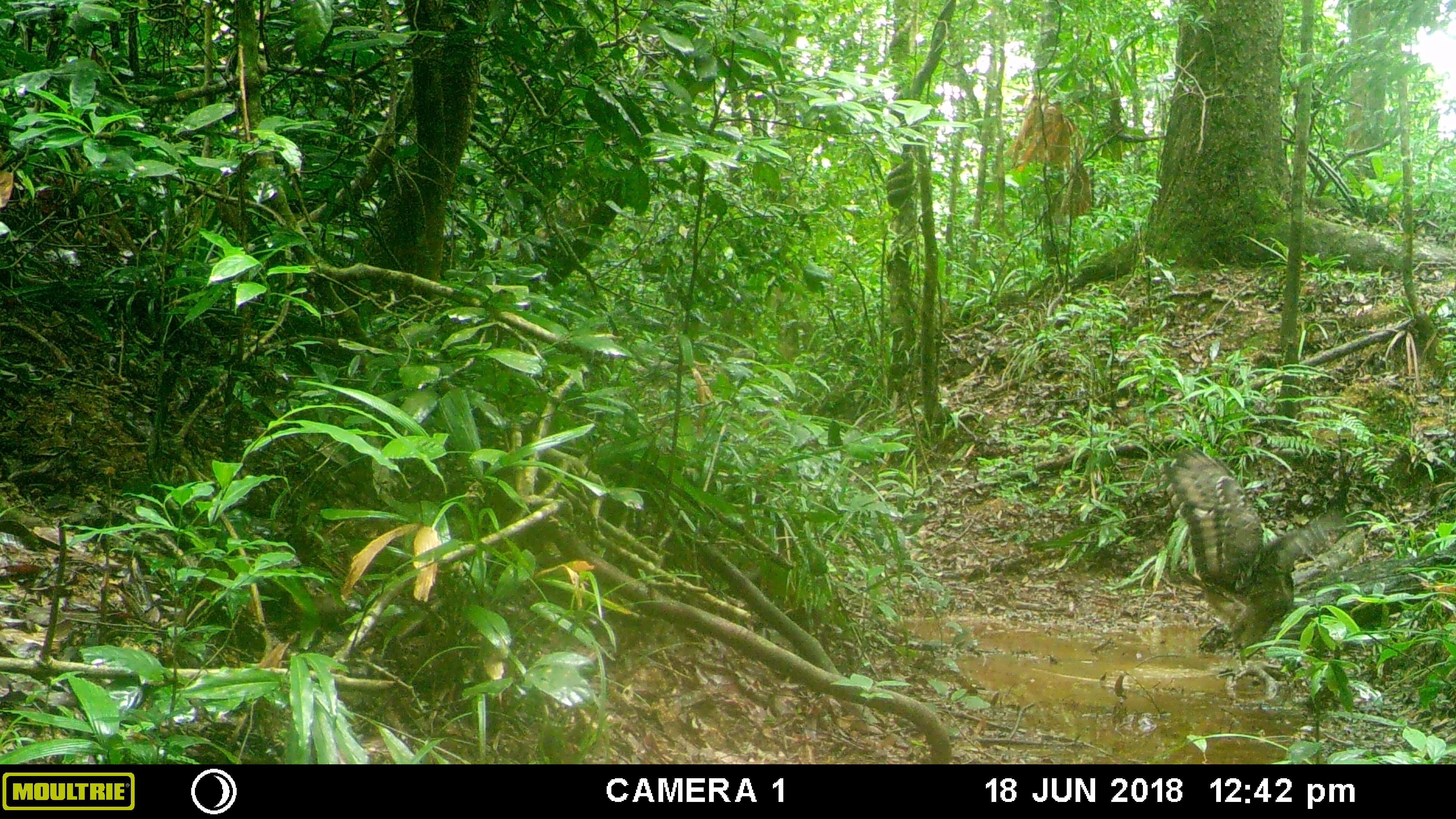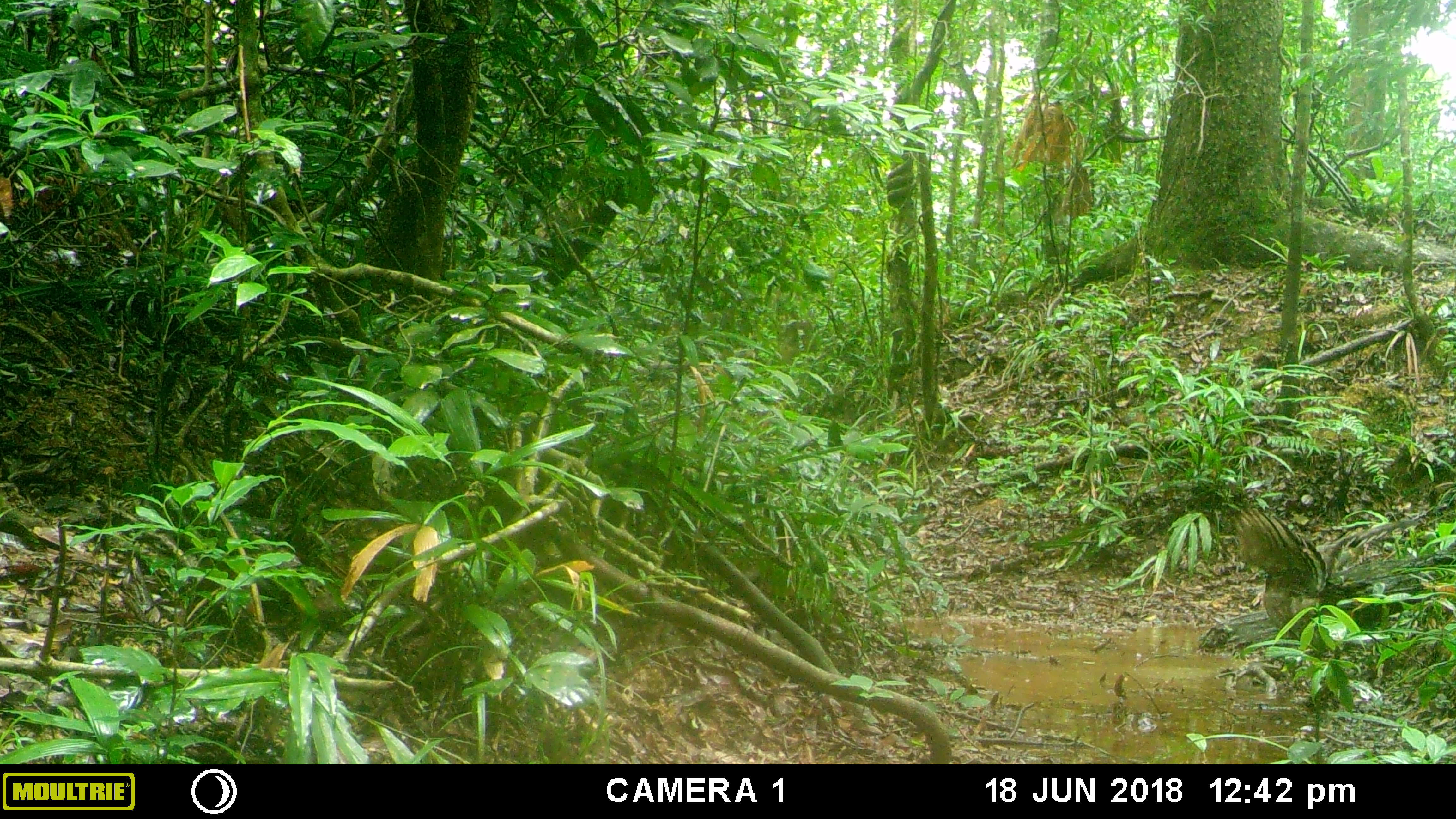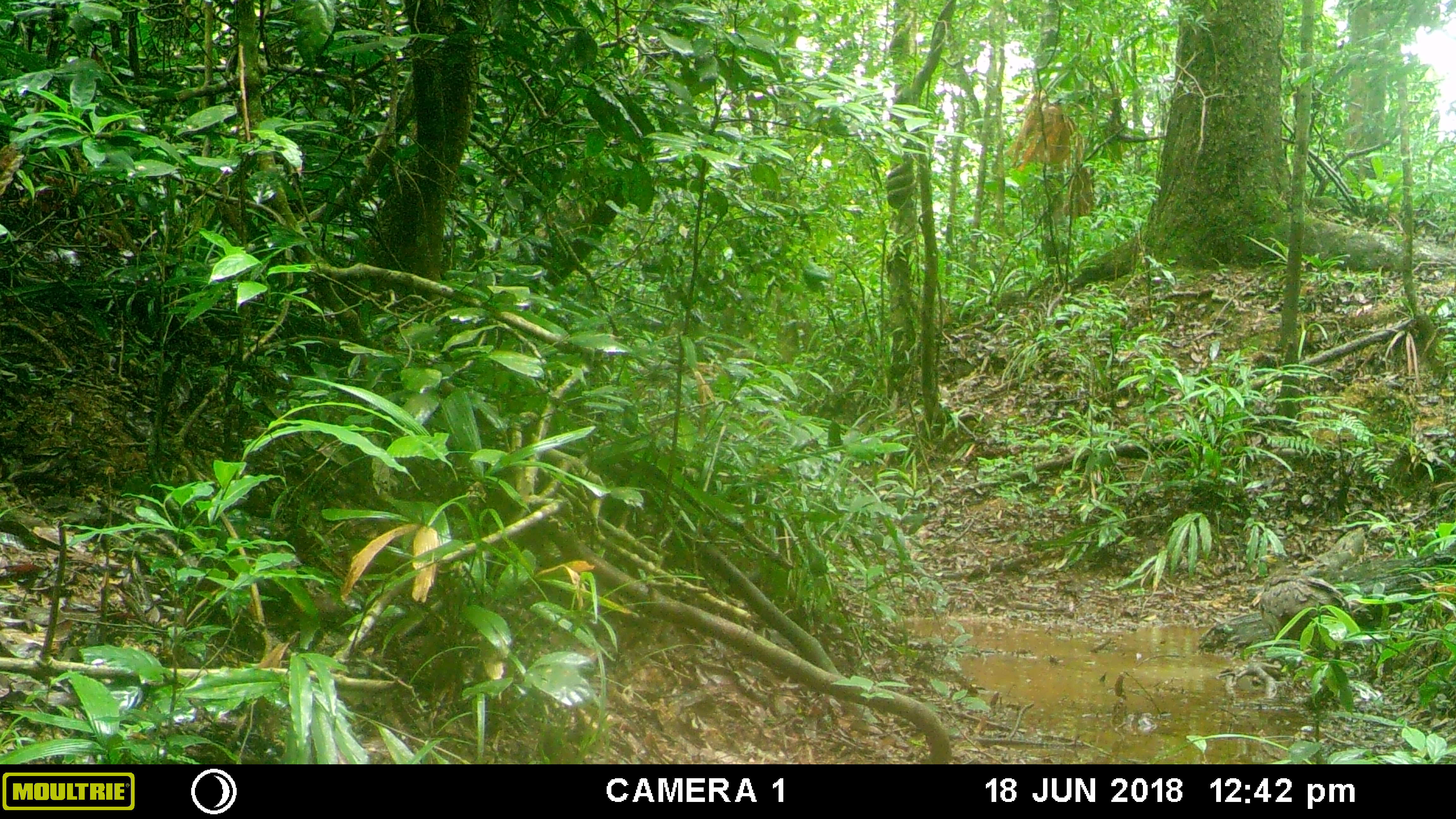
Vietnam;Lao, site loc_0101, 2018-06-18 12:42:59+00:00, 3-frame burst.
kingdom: Animalia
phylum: Chordata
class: Aves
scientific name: Aves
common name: bird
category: unidentified bird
Unidentified bird (bird) (Aves). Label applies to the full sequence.